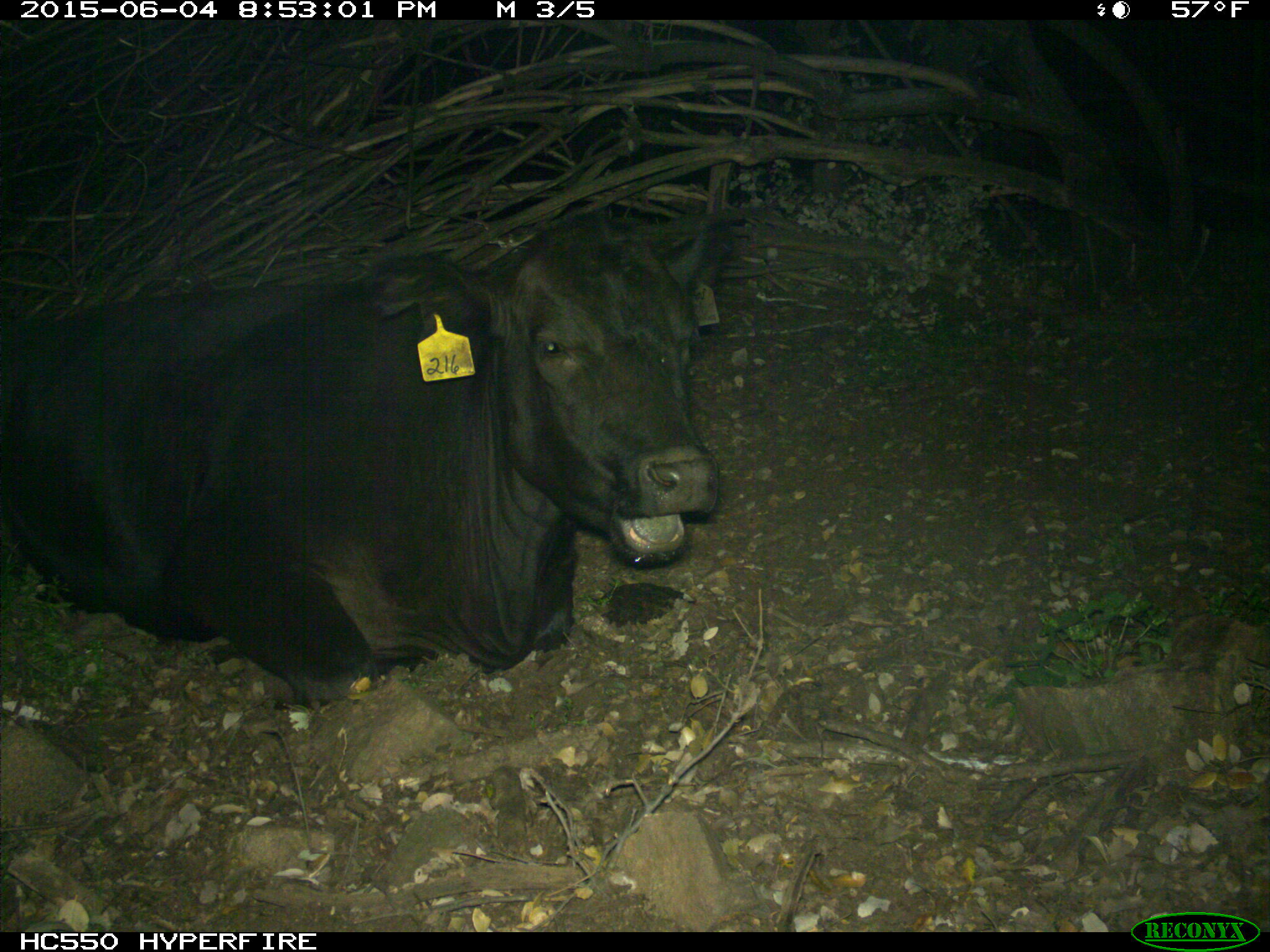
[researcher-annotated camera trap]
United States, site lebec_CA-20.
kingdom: Animalia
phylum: Chordata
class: Mammalia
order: Artiodactyla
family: Bovidae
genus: Bos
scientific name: Bos taurus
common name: domestic cow